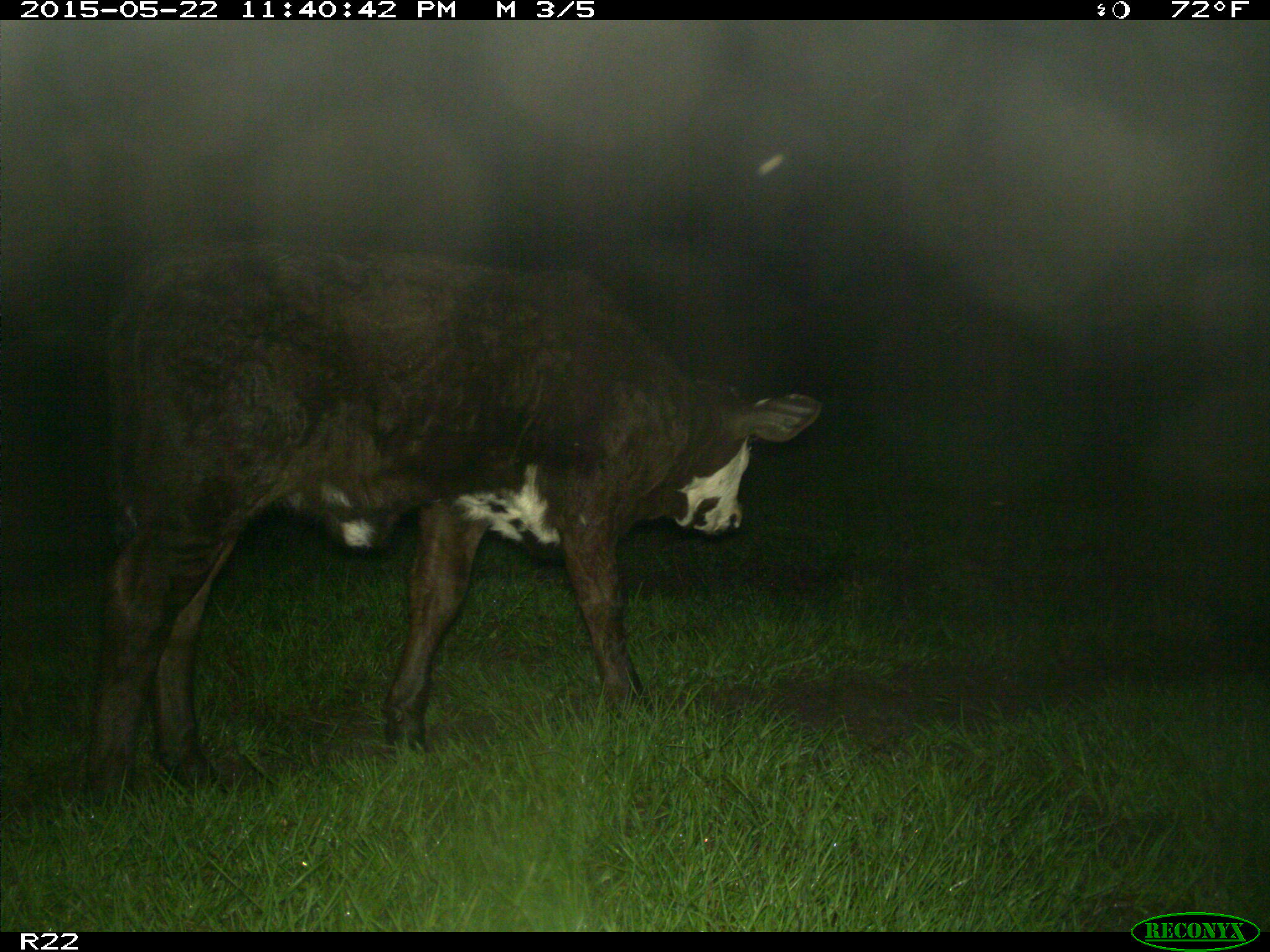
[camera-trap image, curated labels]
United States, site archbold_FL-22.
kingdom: Animalia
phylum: Chordata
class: Mammalia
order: Artiodactyla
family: Bovidae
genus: Bos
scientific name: Bos taurus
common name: domestic cow